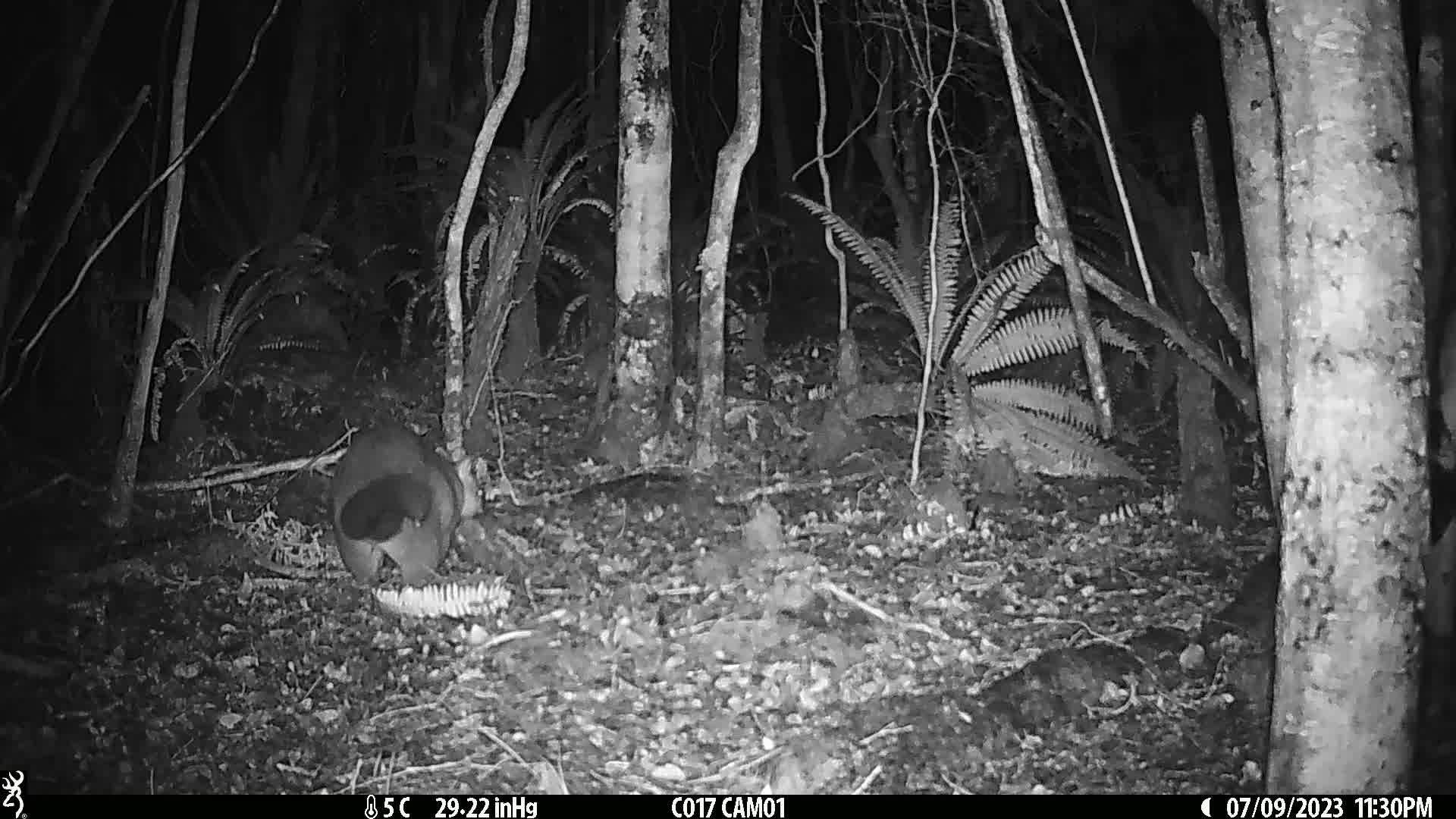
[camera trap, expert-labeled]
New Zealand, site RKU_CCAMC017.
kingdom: Animalia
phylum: Chordata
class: Mammalia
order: Diprotodontia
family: Phalangeridae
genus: Trichosurus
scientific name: Trichosurus vulpecula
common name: common brushtail possum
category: possum